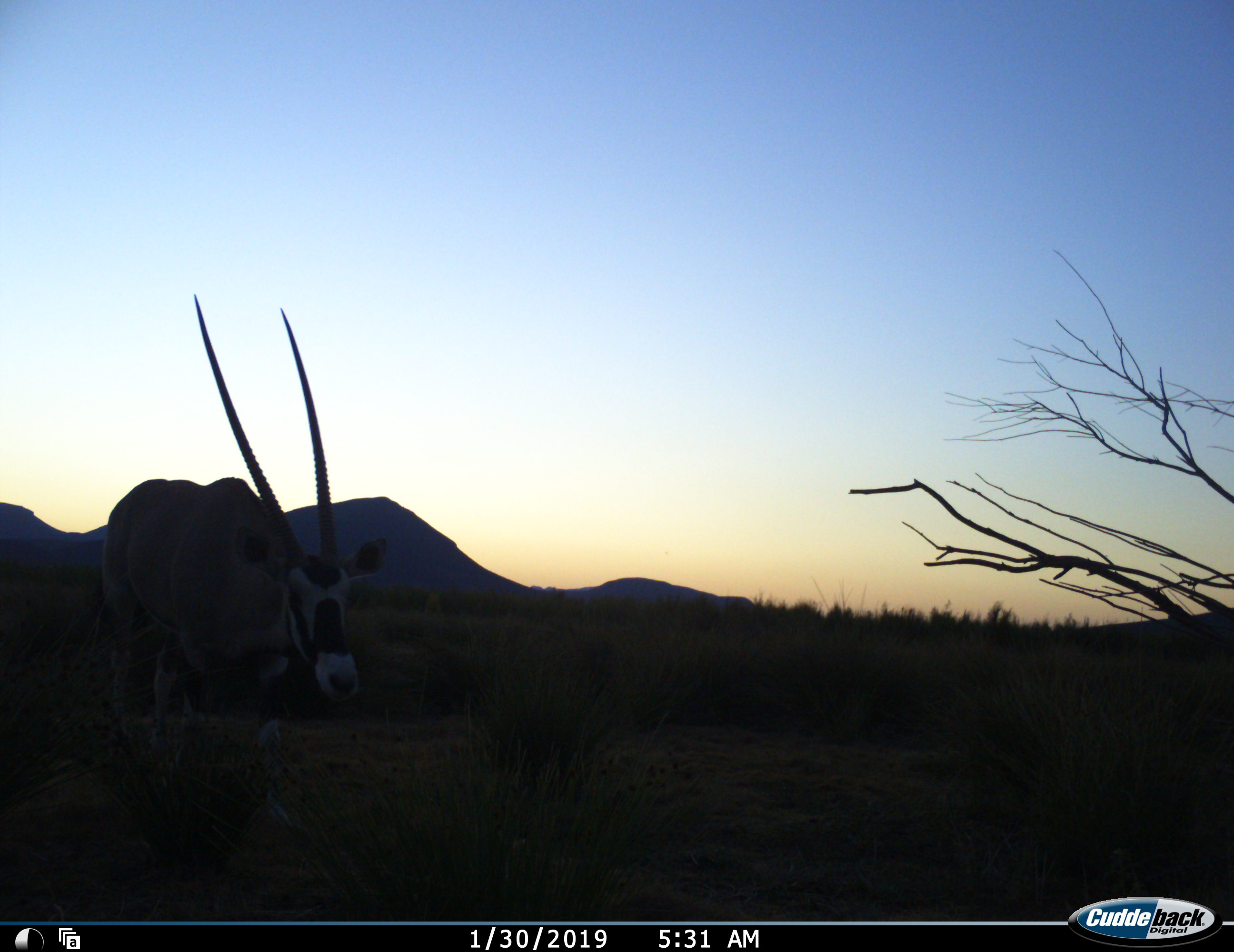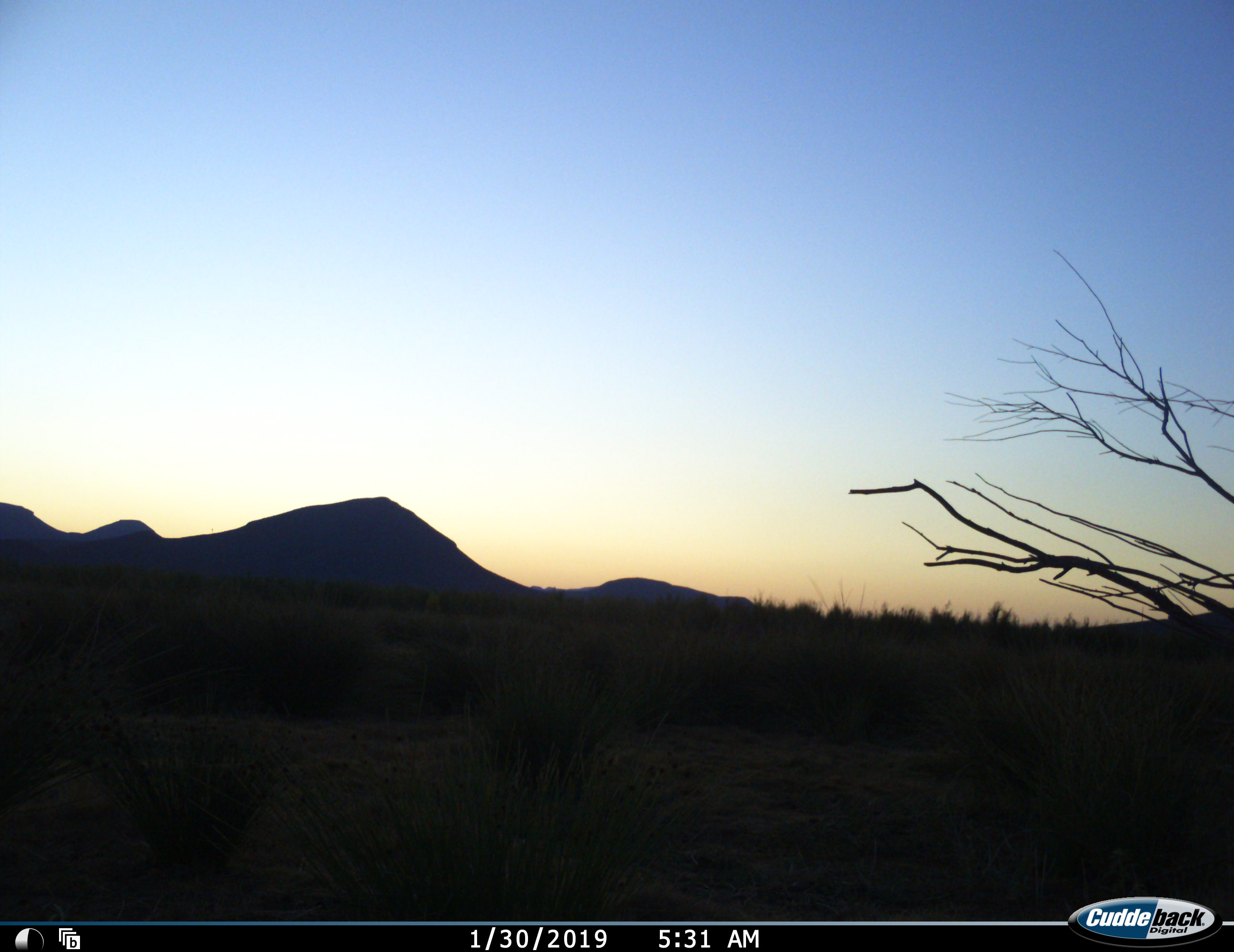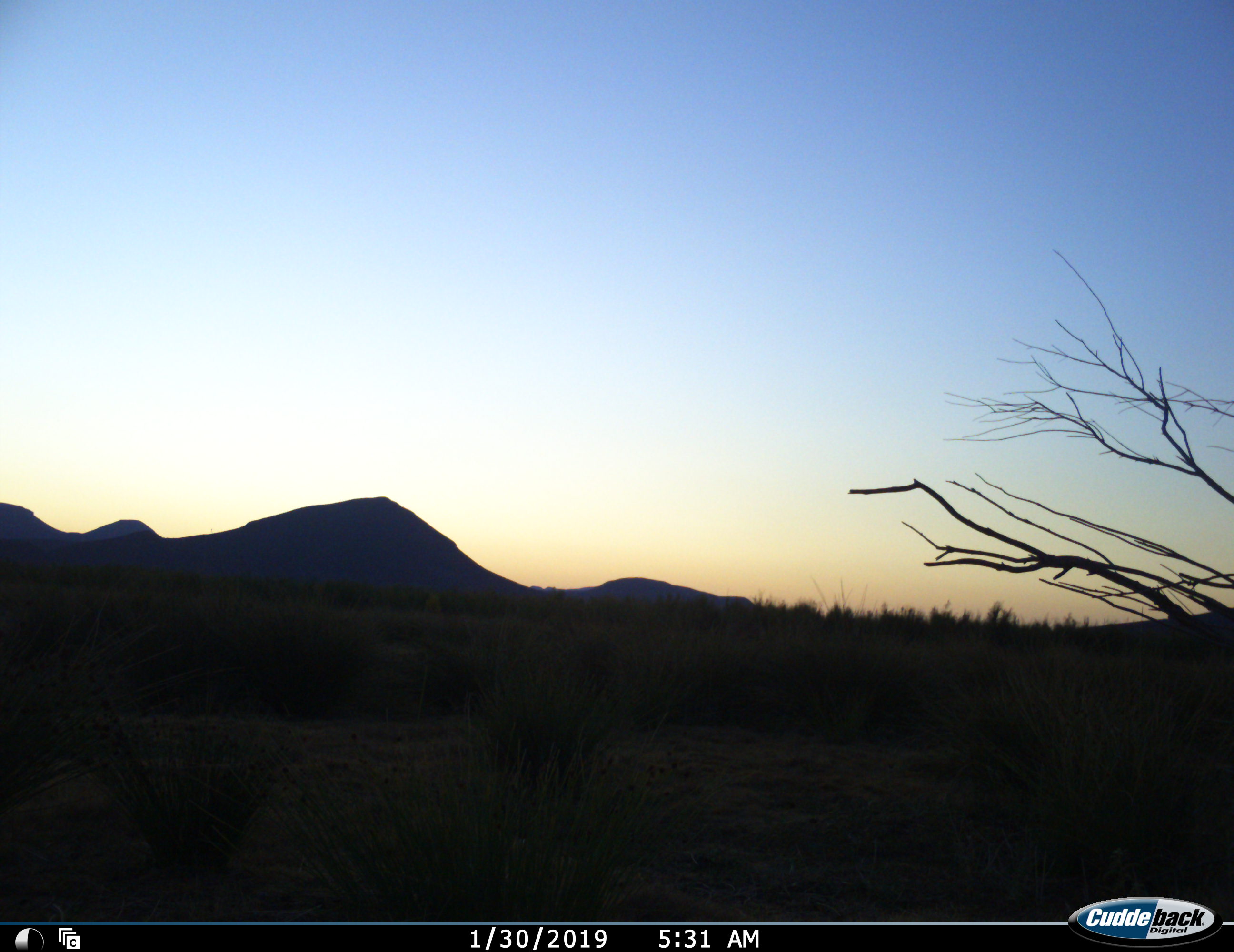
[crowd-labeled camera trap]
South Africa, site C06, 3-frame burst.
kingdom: Animalia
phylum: Chordata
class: Mammalia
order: Artiodactyla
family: Bovidae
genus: Oryx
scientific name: Oryx gazella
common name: gemsbok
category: gemsbokoryx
Gemsbokoryx (gemsbok) (Oryx gazella), count 1. Behavior (volunteer vote fractions): standing 0%, resting 0%, moving 100%, interacting 0%. Young present (vote fraction): 0%. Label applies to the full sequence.